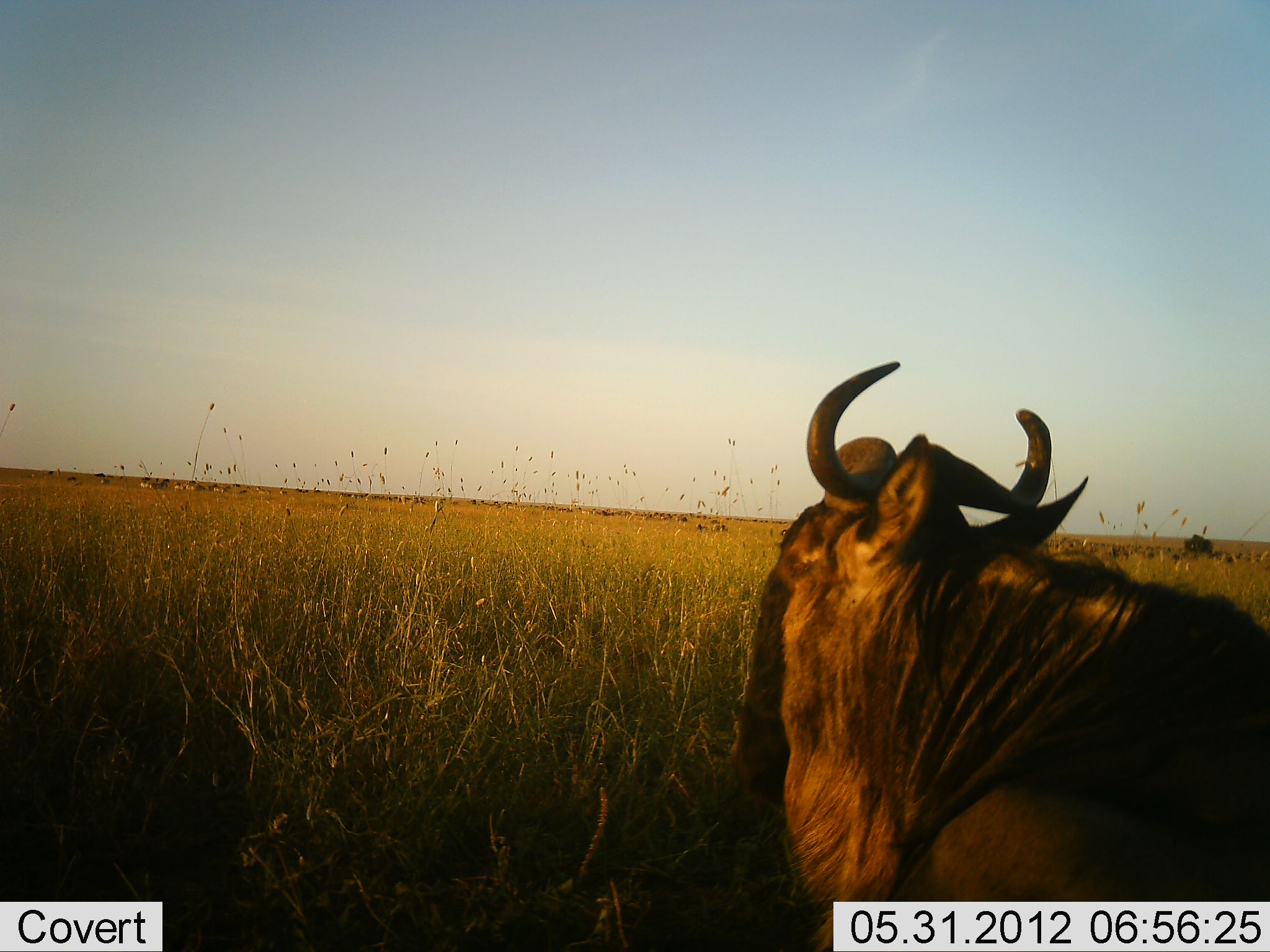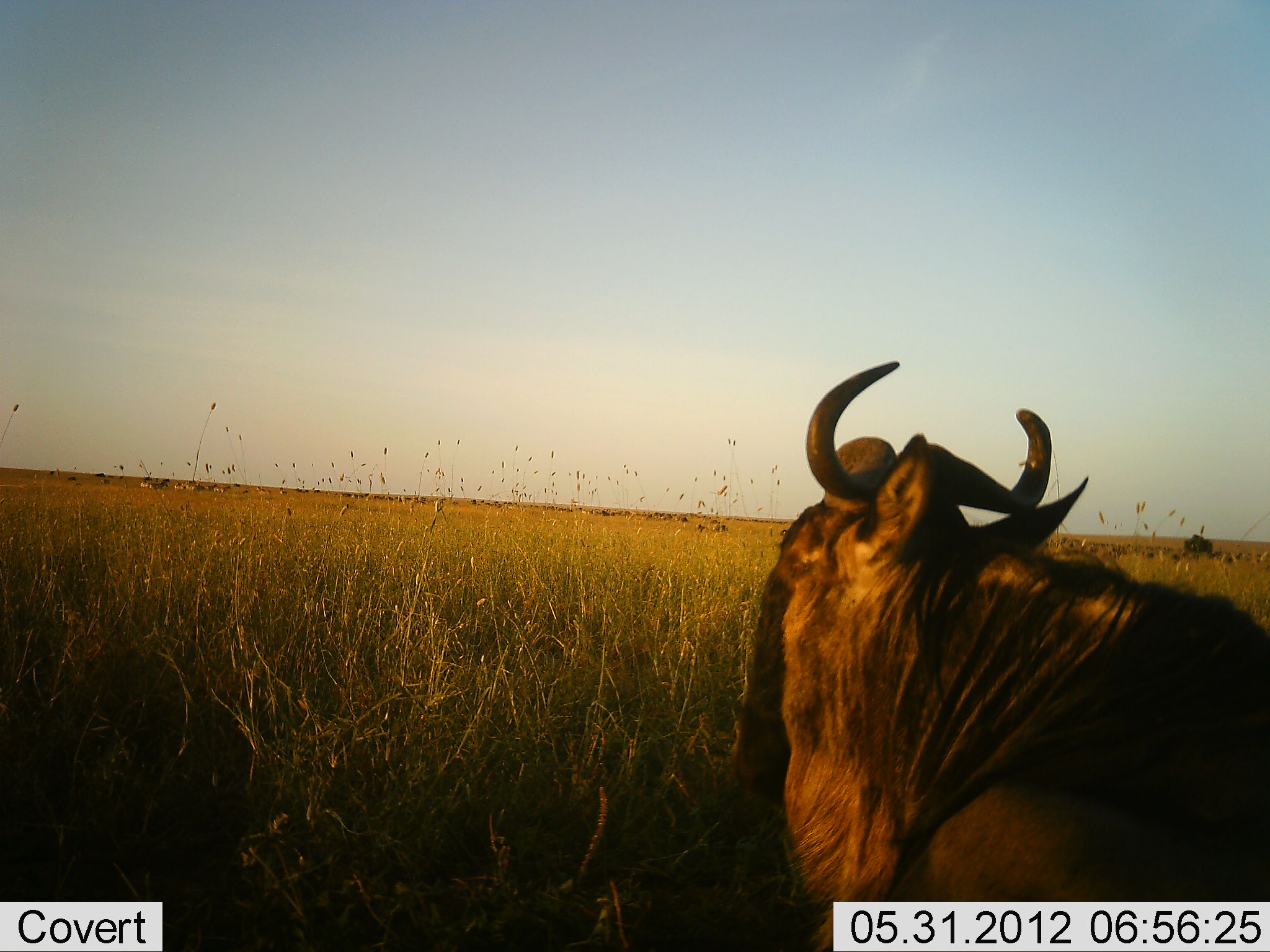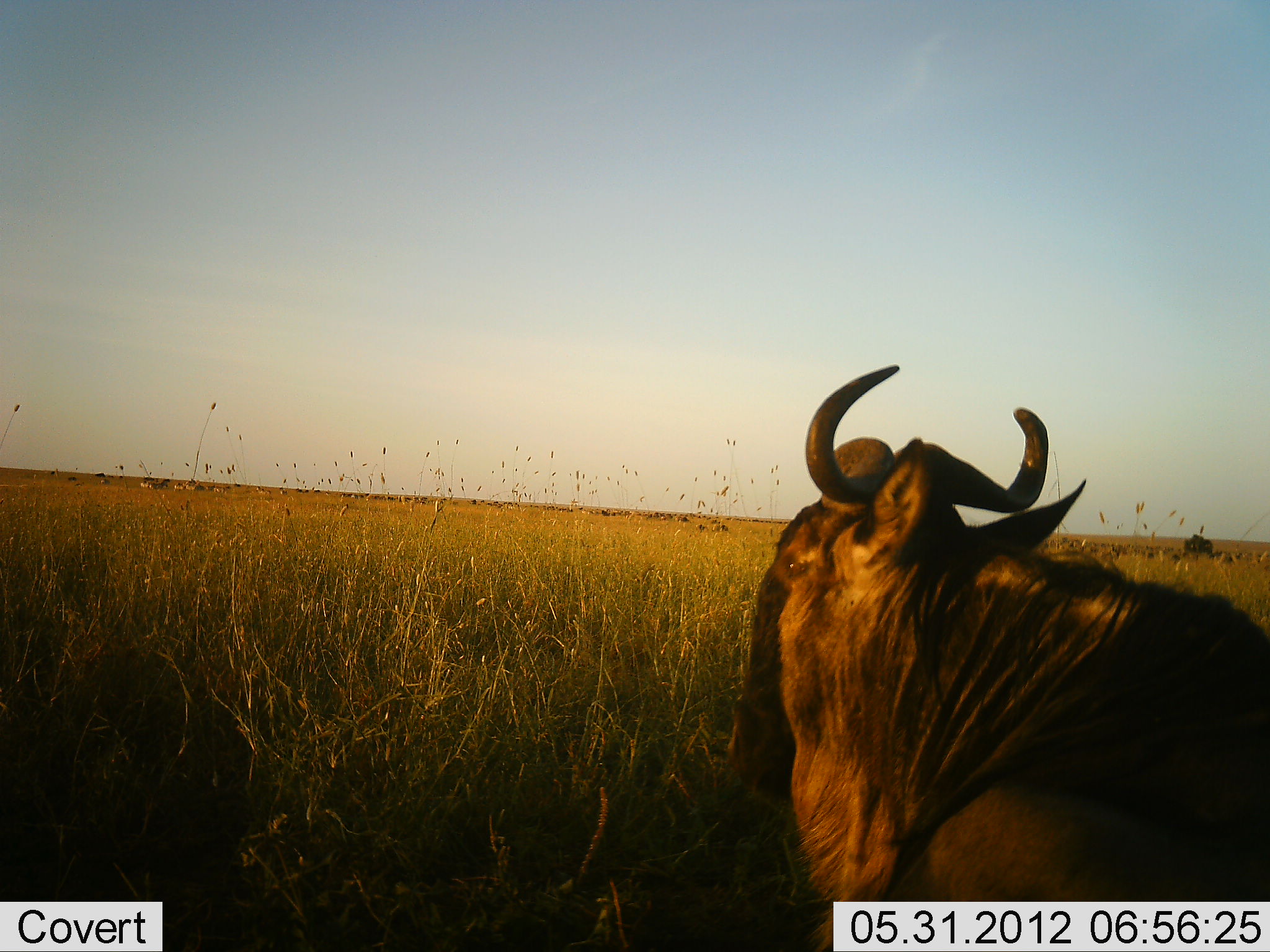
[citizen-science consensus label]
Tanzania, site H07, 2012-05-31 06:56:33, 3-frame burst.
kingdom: Animalia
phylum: Chordata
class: Mammalia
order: Artiodactyla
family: Bovidae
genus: Connochaetes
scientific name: Connochaetes taurinus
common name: blue wildebeest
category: wildebeest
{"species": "wildebeest (blue wildebeest) (Connochaetes taurinus)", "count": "1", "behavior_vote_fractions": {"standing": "30%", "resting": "70%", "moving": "0%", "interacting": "0%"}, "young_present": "0%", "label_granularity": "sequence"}